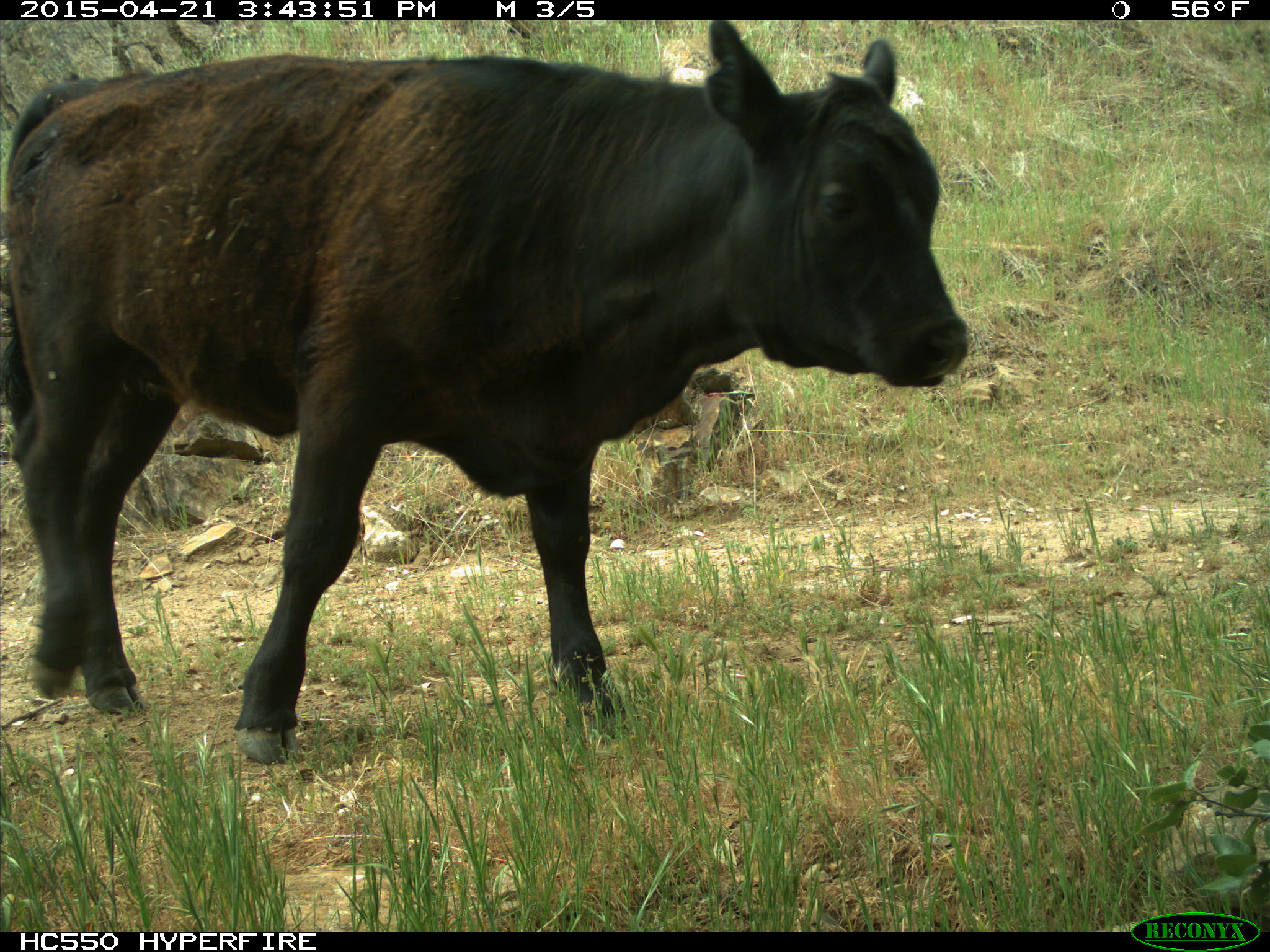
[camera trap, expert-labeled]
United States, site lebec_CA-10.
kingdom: Animalia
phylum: Chordata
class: Mammalia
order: Artiodactyla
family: Bovidae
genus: Bos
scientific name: Bos taurus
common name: domestic cow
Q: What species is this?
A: Bos taurus (domestic cow).